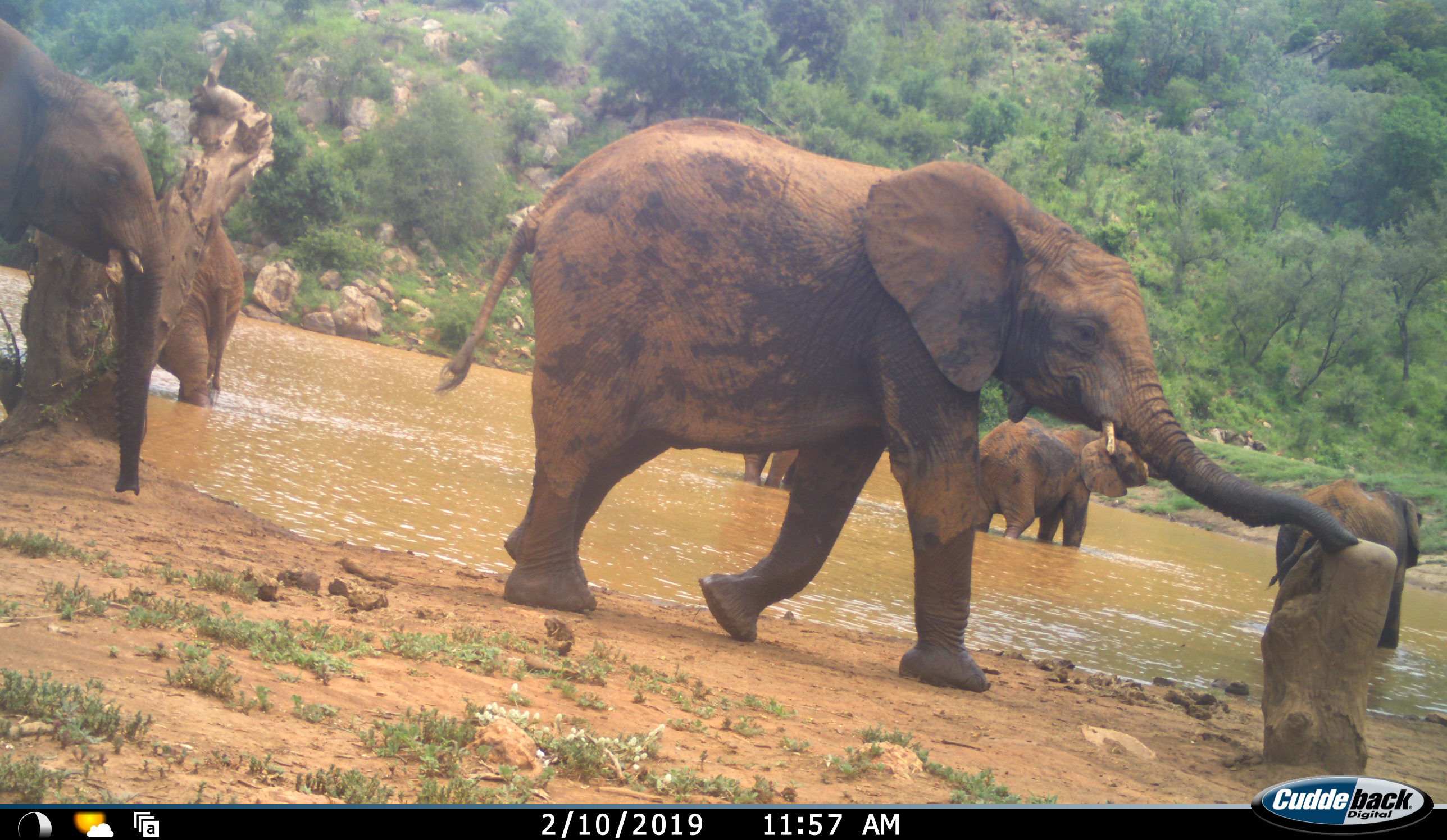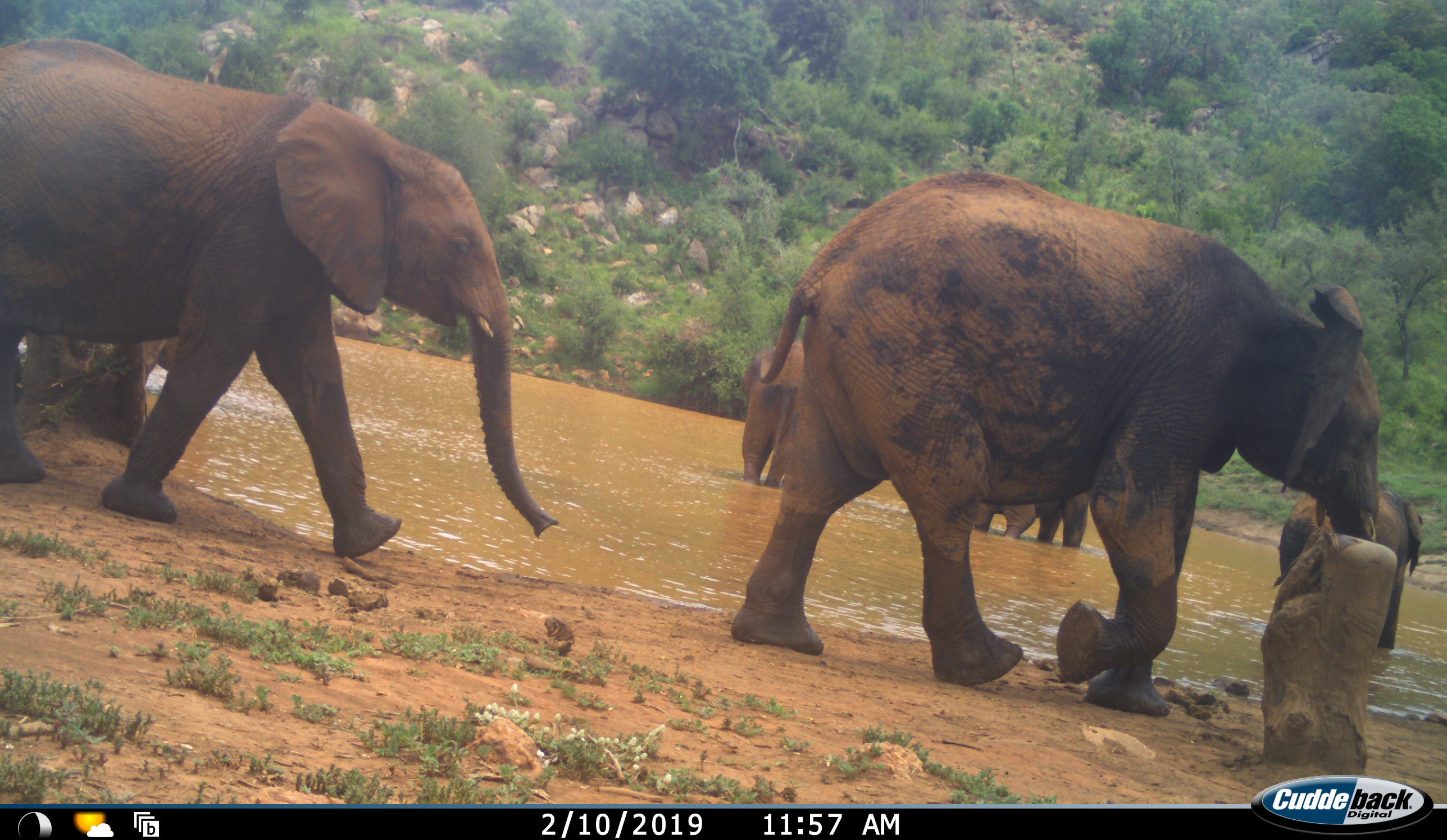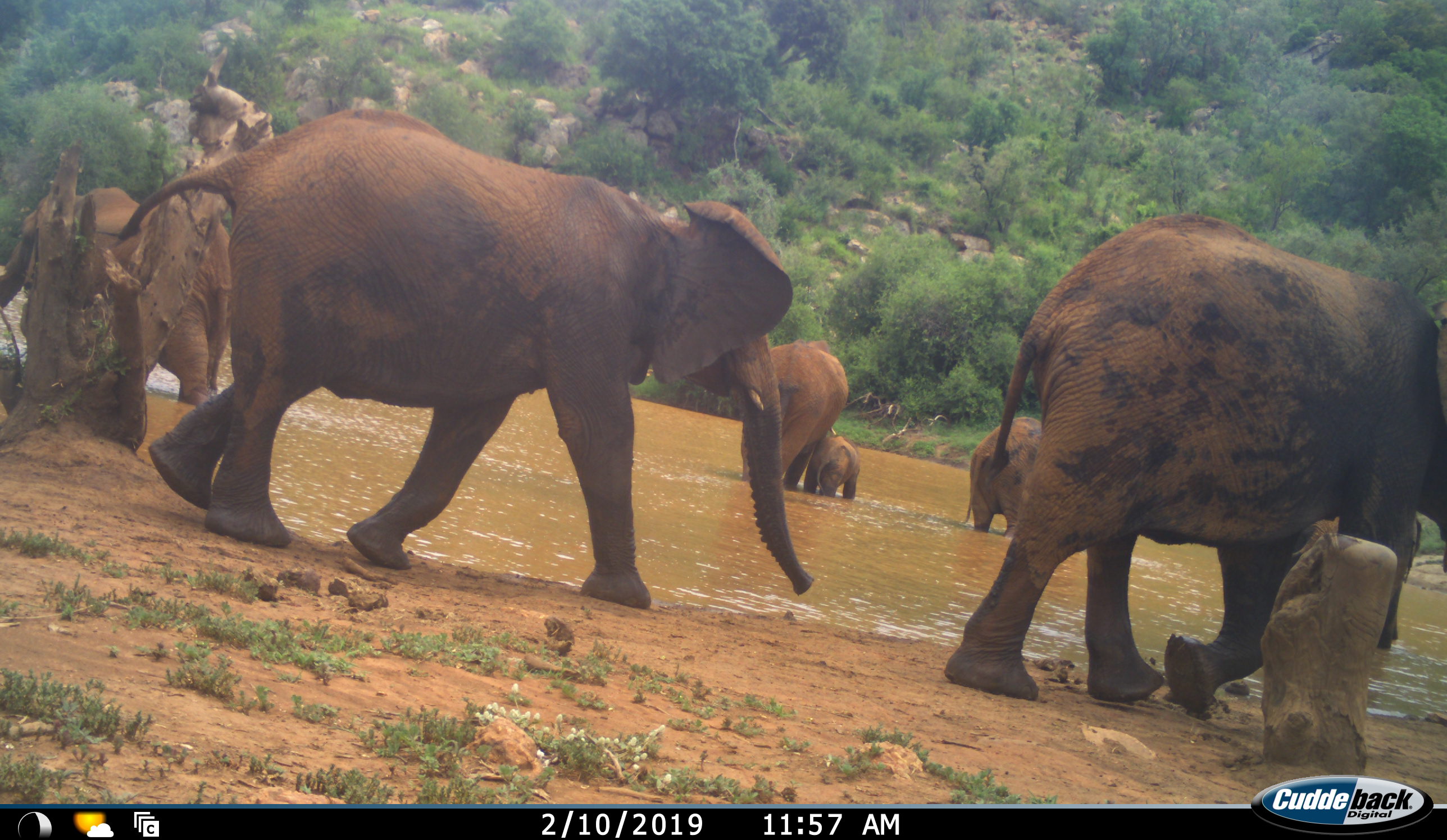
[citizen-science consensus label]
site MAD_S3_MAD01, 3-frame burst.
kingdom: Animalia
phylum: Chordata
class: Mammalia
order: Proboscidea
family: Elephantidae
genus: Loxodonta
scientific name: Loxodonta africana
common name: african bush elephant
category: elephant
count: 7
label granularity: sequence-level